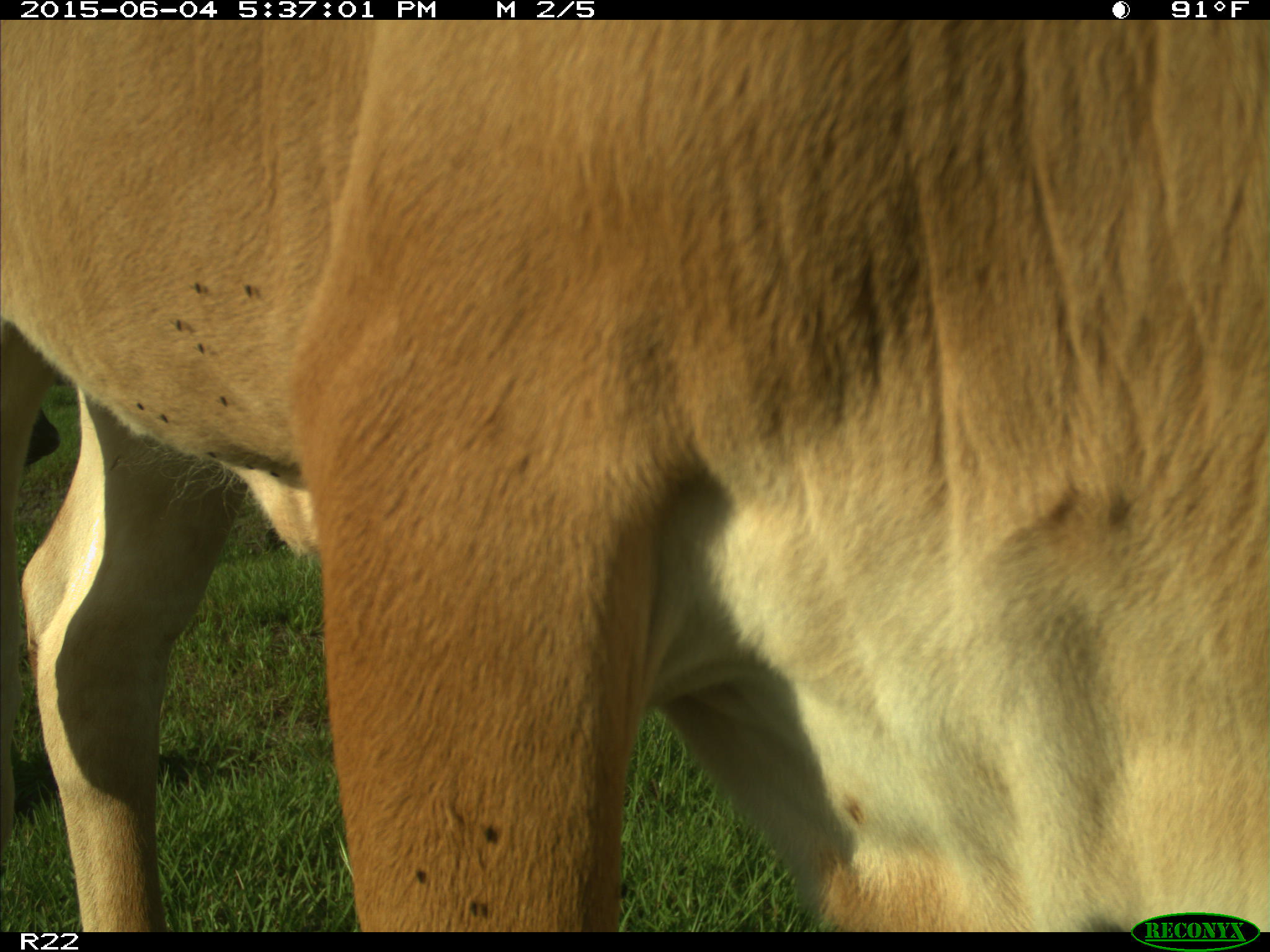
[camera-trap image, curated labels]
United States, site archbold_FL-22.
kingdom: Animalia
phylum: Chordata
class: Mammalia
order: Artiodactyla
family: Bovidae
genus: Bos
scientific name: Bos taurus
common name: domestic cow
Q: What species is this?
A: Bos taurus (domestic cow).